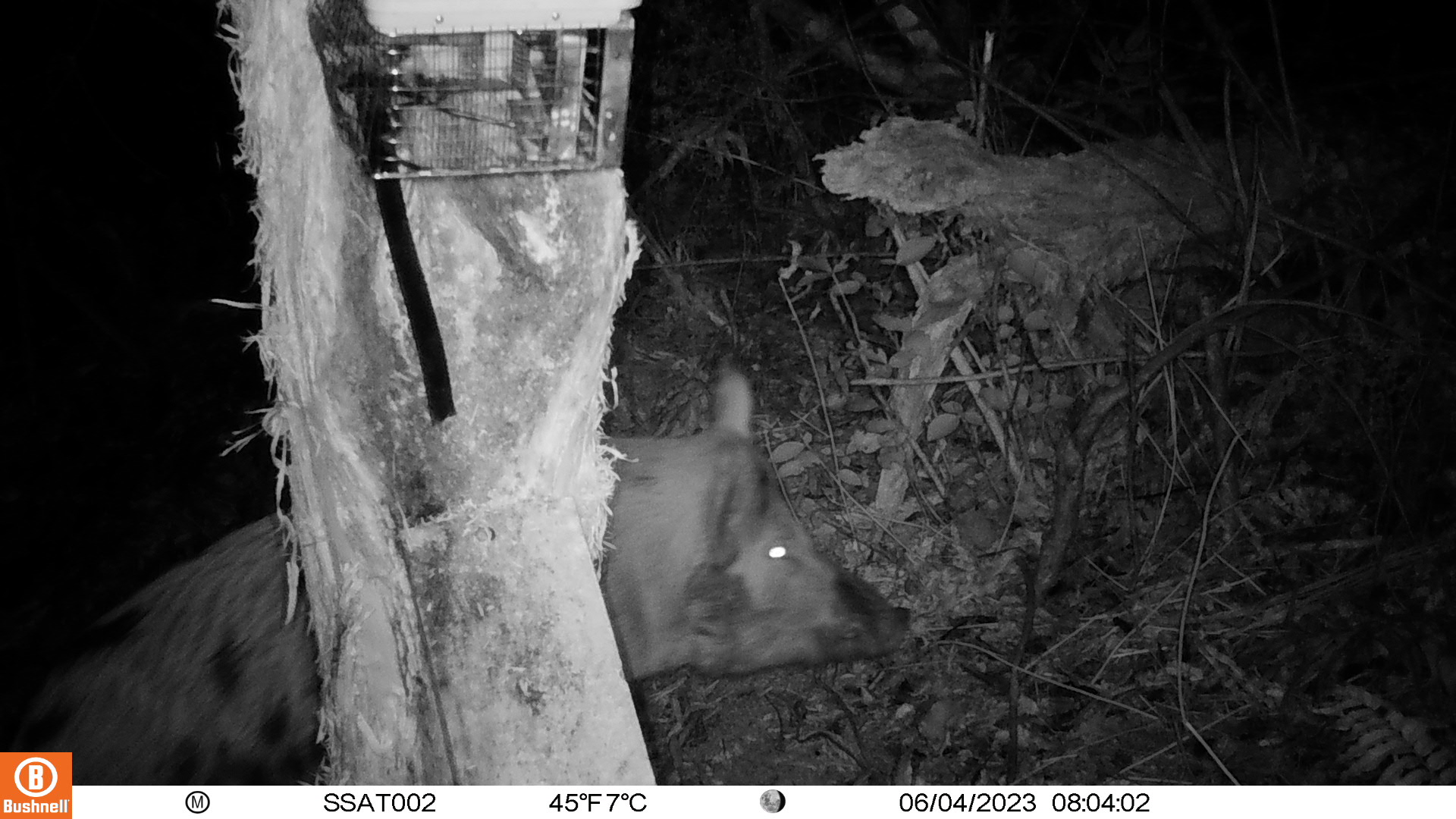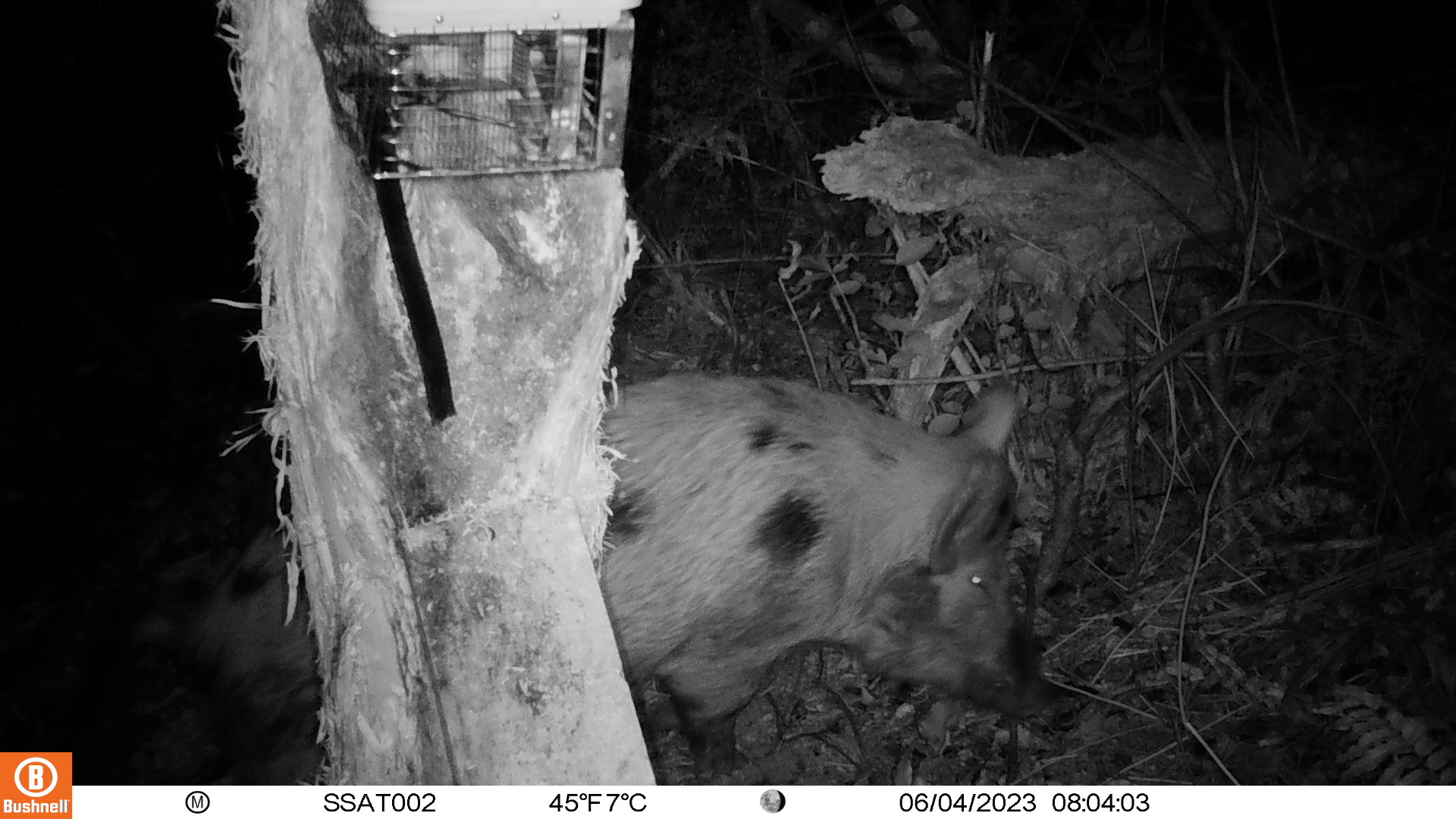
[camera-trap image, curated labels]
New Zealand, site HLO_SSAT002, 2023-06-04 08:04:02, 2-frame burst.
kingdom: Animalia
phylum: Chordata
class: Mammalia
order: Artiodactyla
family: Suidae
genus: Sus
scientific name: Sus scrofa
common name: pig